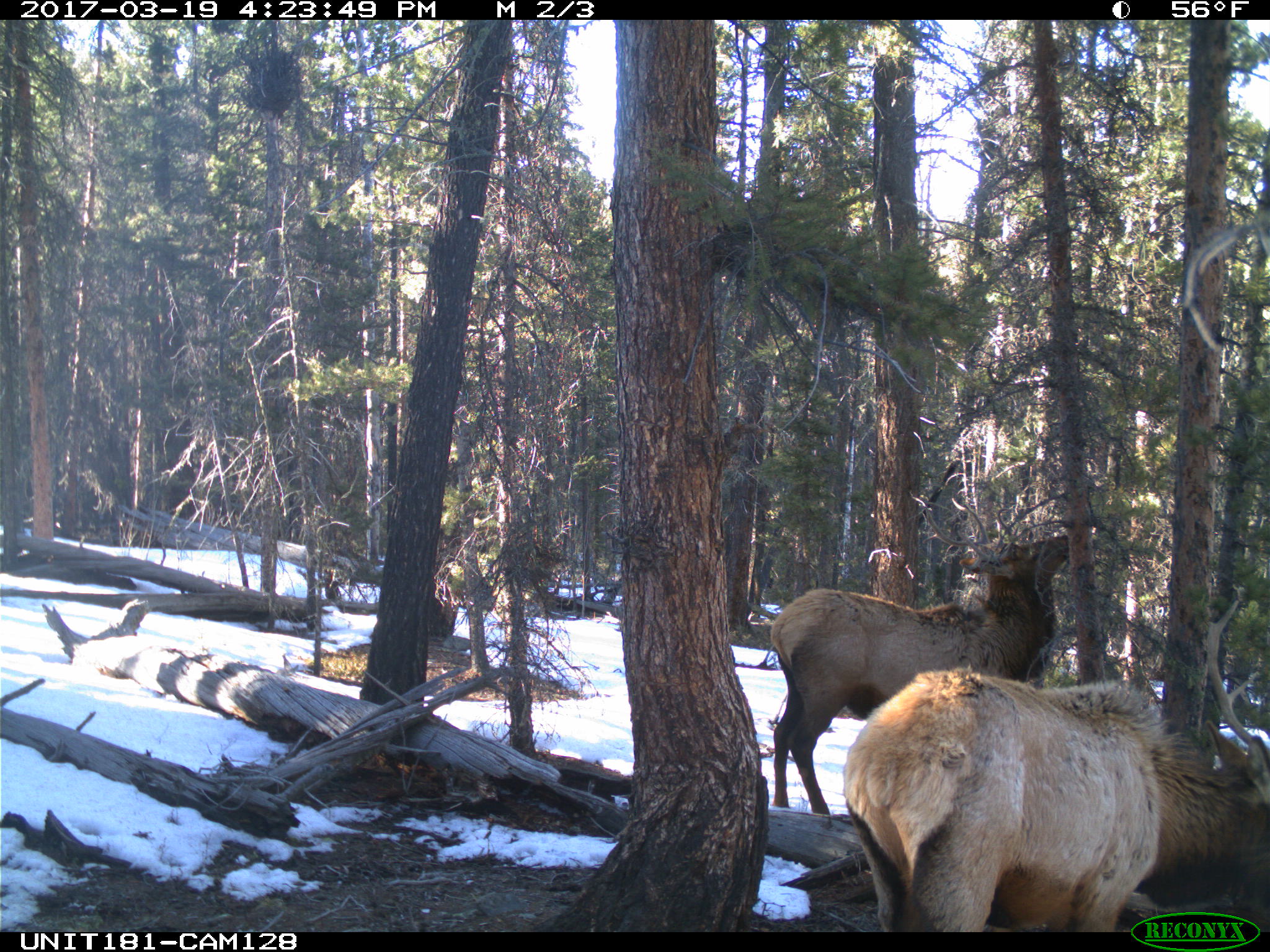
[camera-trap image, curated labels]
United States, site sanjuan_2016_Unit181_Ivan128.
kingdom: Animalia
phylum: Chordata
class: Mammalia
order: Artiodactyla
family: Cervidae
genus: Cervus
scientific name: Cervus elaphus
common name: red deer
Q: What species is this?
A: Cervus elaphus (red deer).